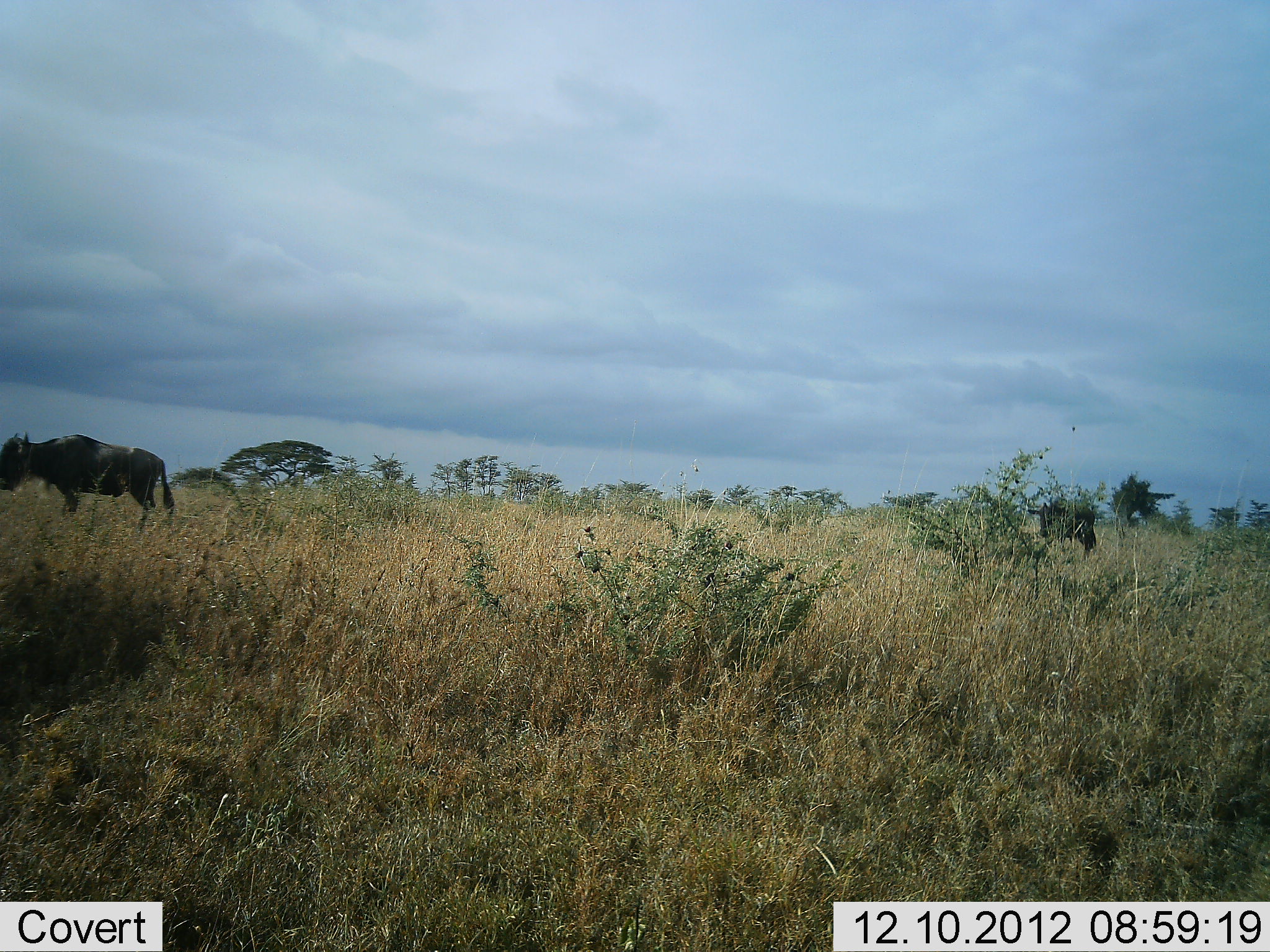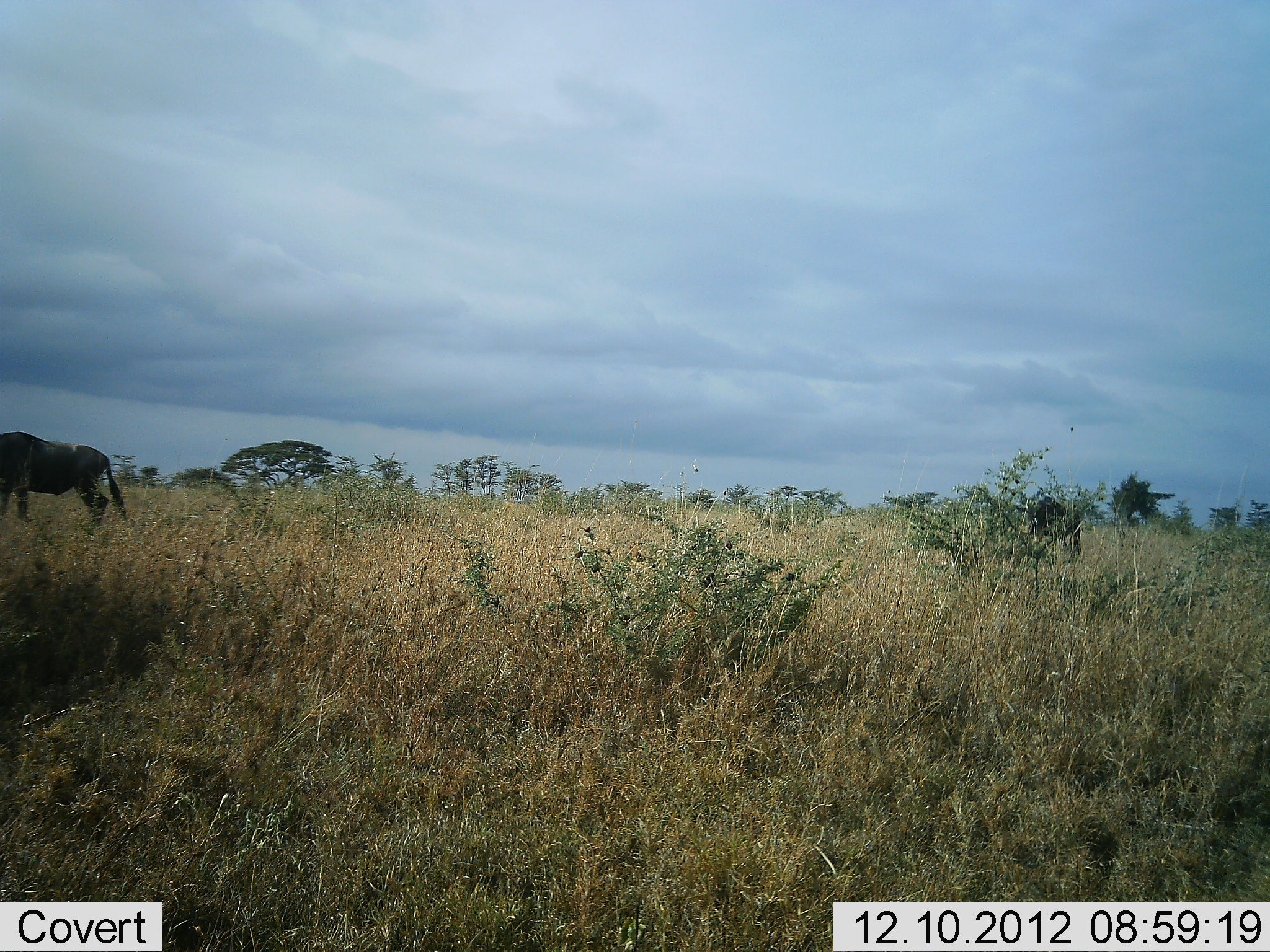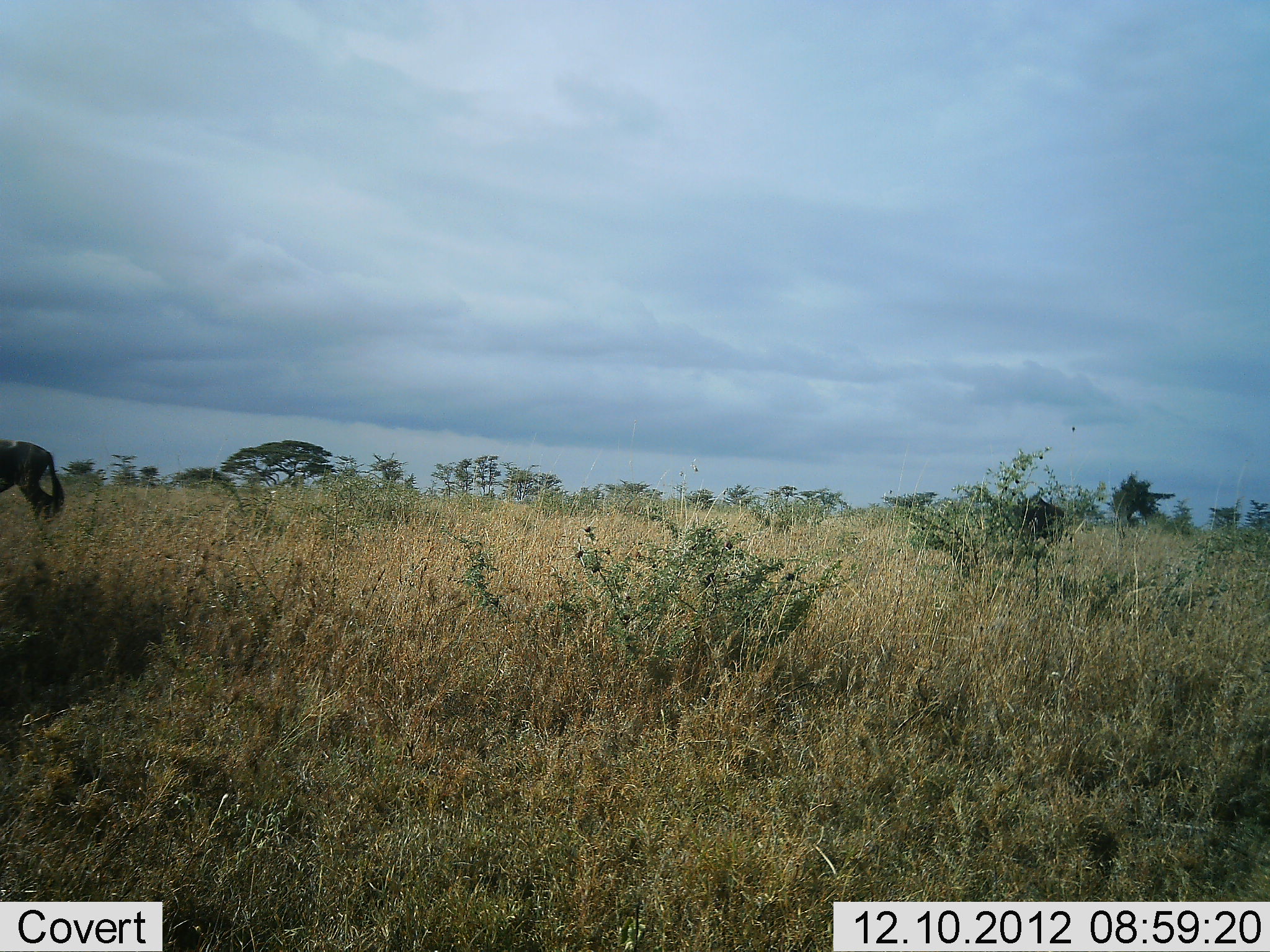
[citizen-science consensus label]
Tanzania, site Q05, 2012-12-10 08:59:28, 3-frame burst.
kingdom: Animalia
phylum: Chordata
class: Mammalia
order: Artiodactyla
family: Bovidae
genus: Connochaetes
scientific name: Connochaetes taurinus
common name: blue wildebeest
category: wildebeest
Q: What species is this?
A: Wildebeest (blue wildebeest) (Connochaetes taurinus).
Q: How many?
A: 2.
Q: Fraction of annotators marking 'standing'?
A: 0%.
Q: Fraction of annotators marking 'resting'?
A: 0%.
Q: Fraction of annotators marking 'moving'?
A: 100%.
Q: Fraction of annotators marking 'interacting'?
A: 0%.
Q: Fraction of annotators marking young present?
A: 0%.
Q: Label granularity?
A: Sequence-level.